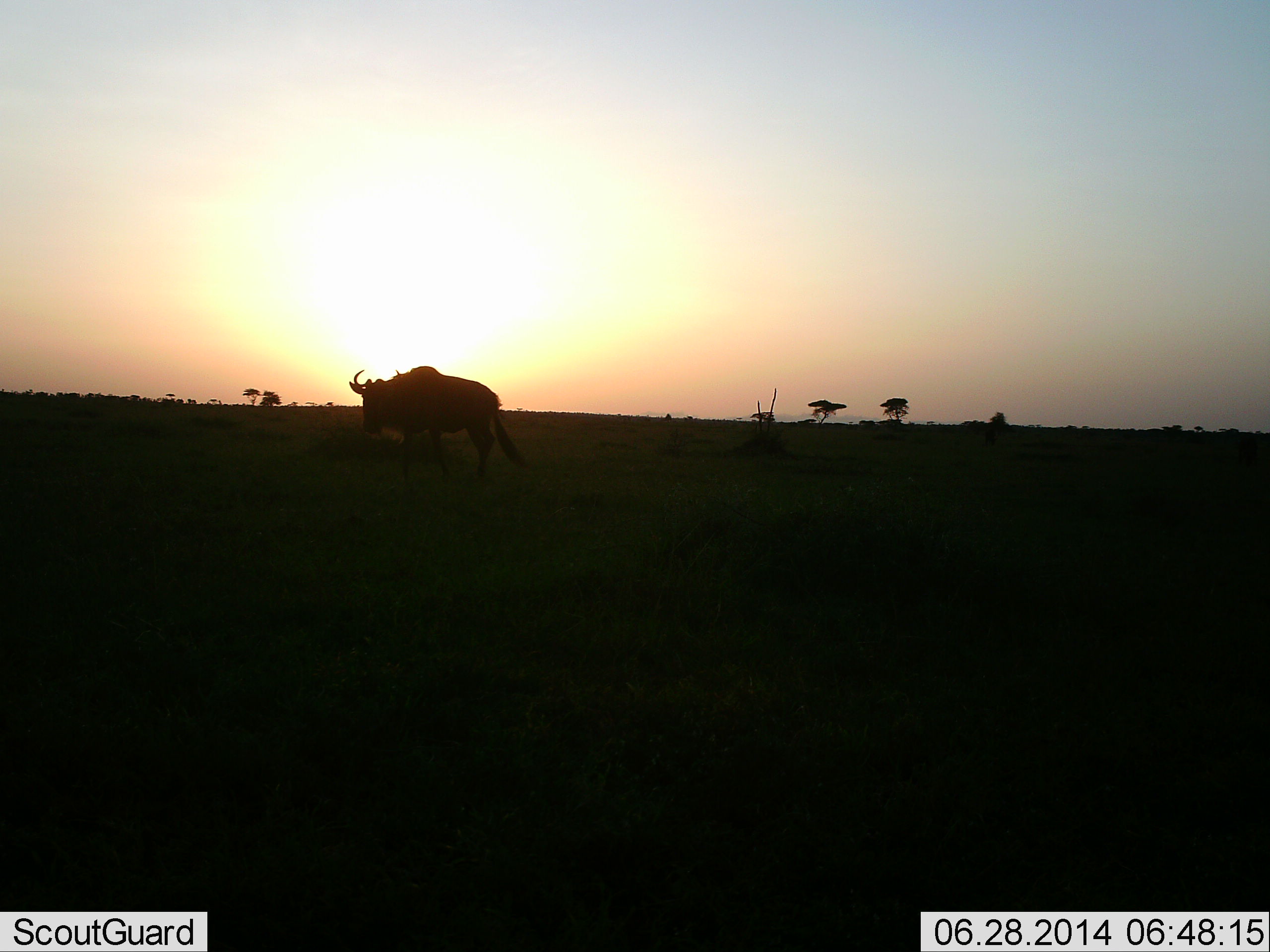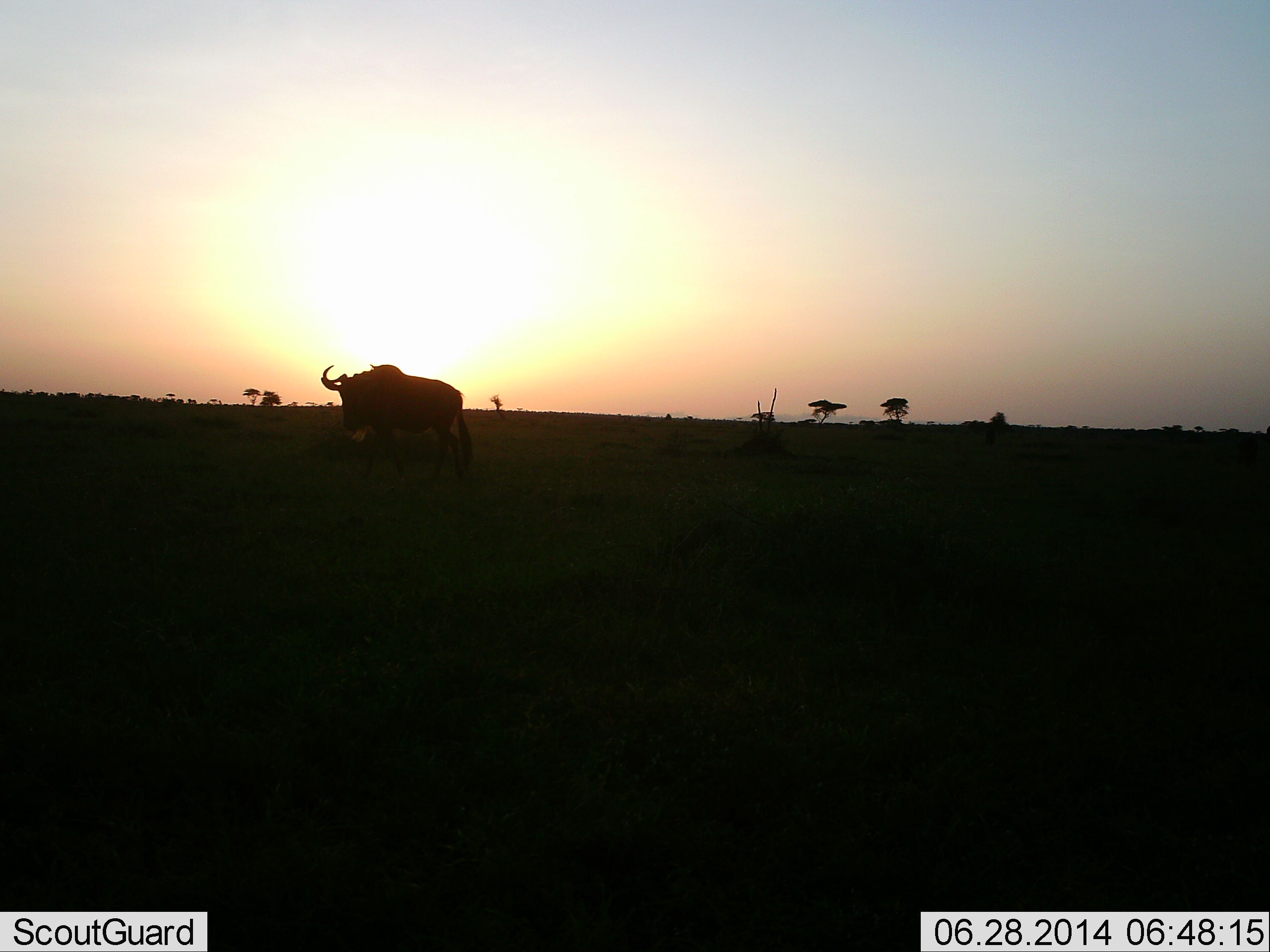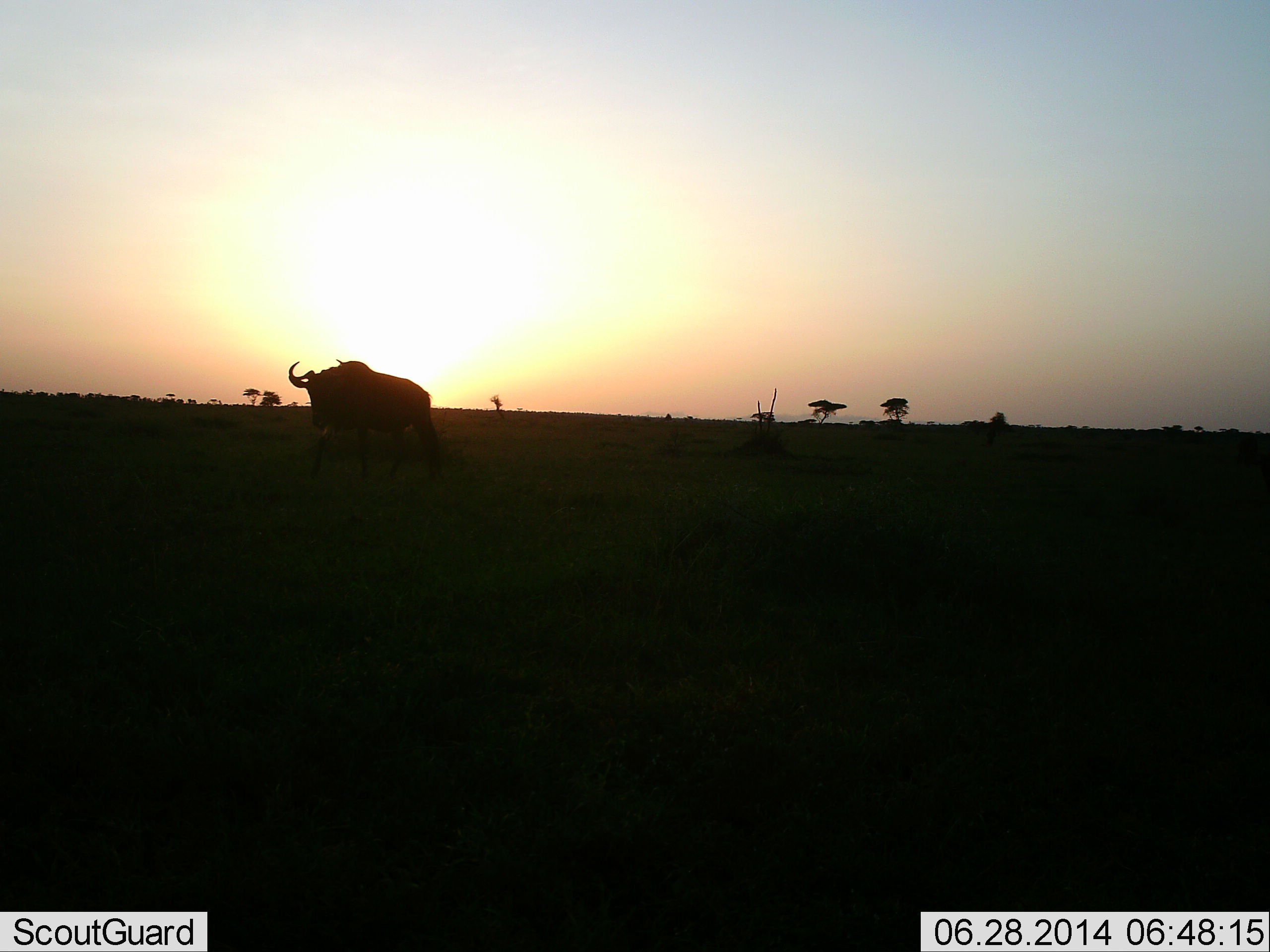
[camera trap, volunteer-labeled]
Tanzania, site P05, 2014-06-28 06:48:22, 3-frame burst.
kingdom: Animalia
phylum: Chordata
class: Mammalia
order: Artiodactyla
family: Bovidae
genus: Connochaetes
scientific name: Connochaetes taurinus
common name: blue wildebeest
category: wildebeest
Wildebeest (blue wildebeest) (Connochaetes taurinus), count 1. Behavior (volunteer vote fractions): standing 19%, resting 0%, moving 81%, interacting 0%. Young present (vote fraction): 0%. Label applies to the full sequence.